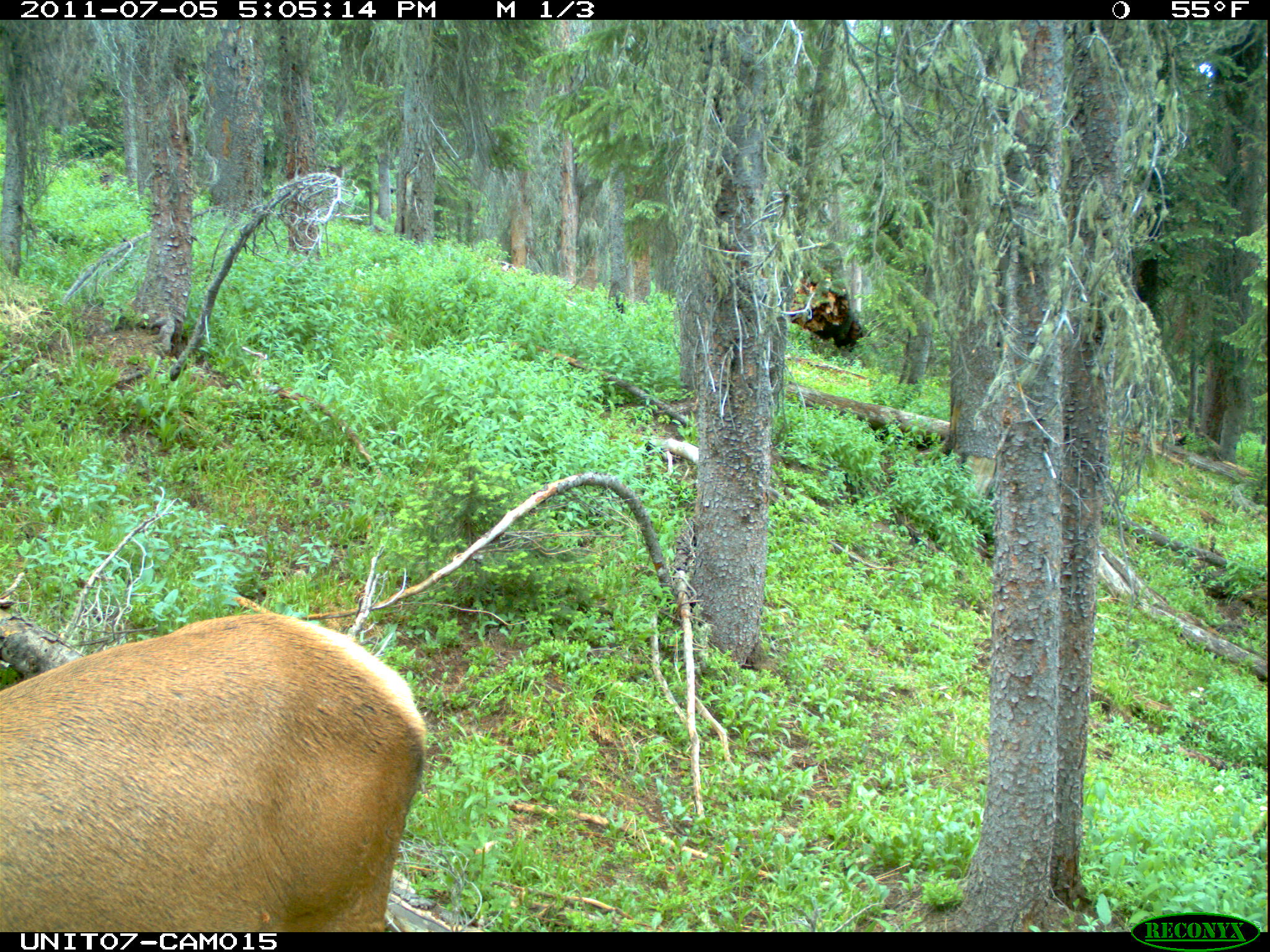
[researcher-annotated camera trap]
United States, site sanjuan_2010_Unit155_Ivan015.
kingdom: Animalia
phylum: Chordata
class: Mammalia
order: Artiodactyla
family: Cervidae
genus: Cervus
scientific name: Cervus elaphus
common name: red deer